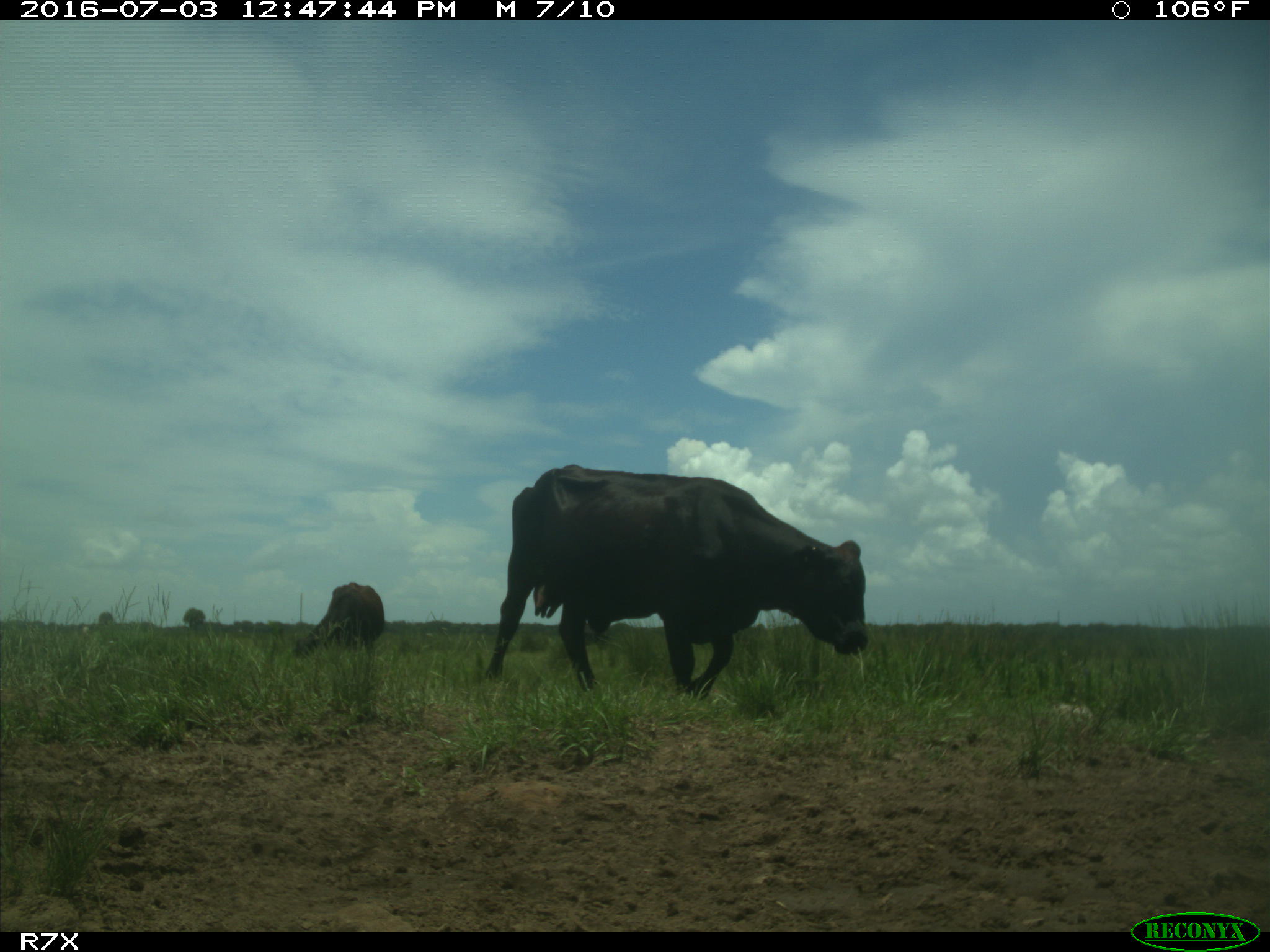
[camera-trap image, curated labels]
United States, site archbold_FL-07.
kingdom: Animalia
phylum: Chordata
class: Mammalia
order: Artiodactyla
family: Bovidae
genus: Bos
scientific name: Bos taurus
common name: domestic cow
Bos taurus (domestic cow).